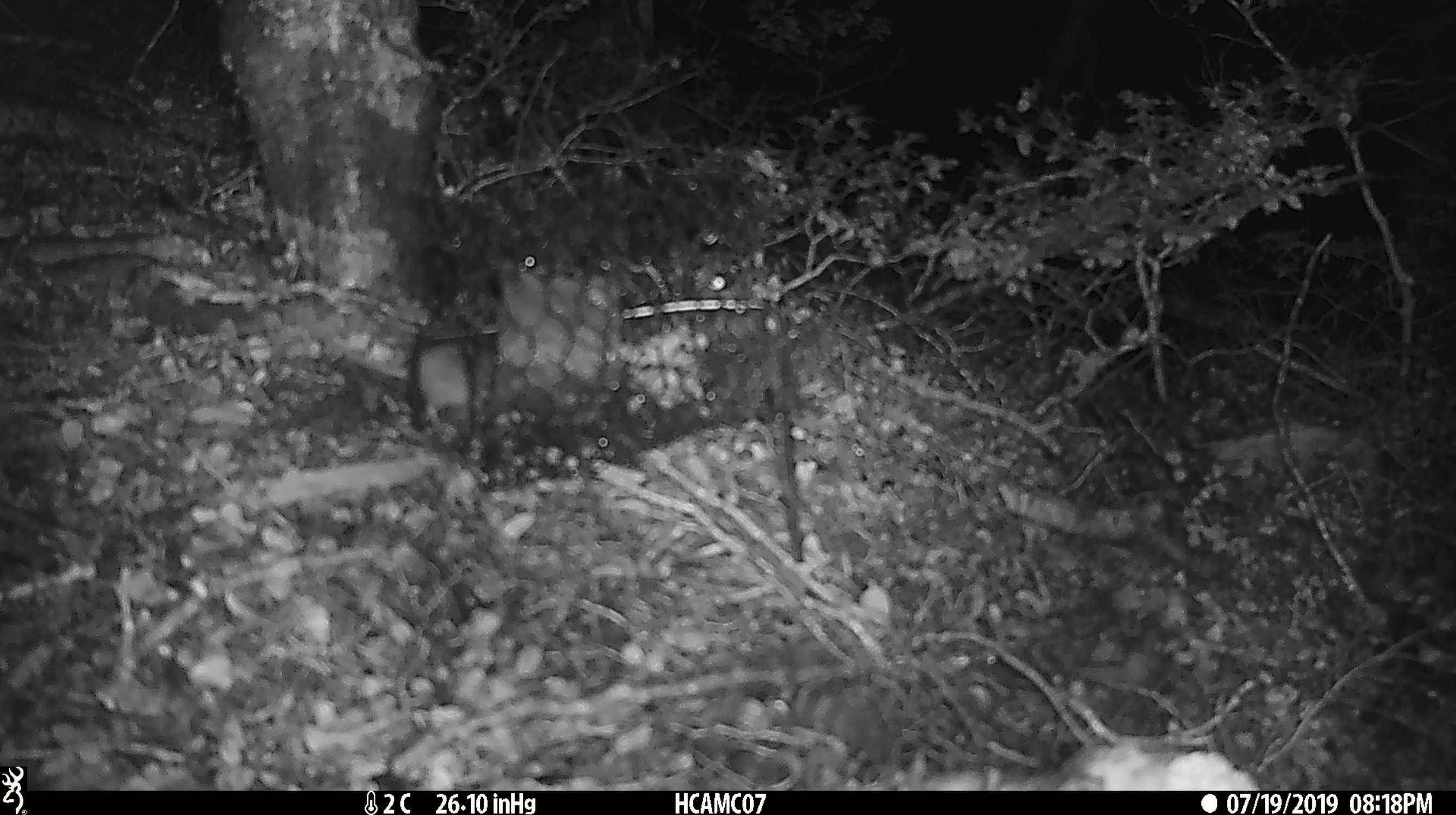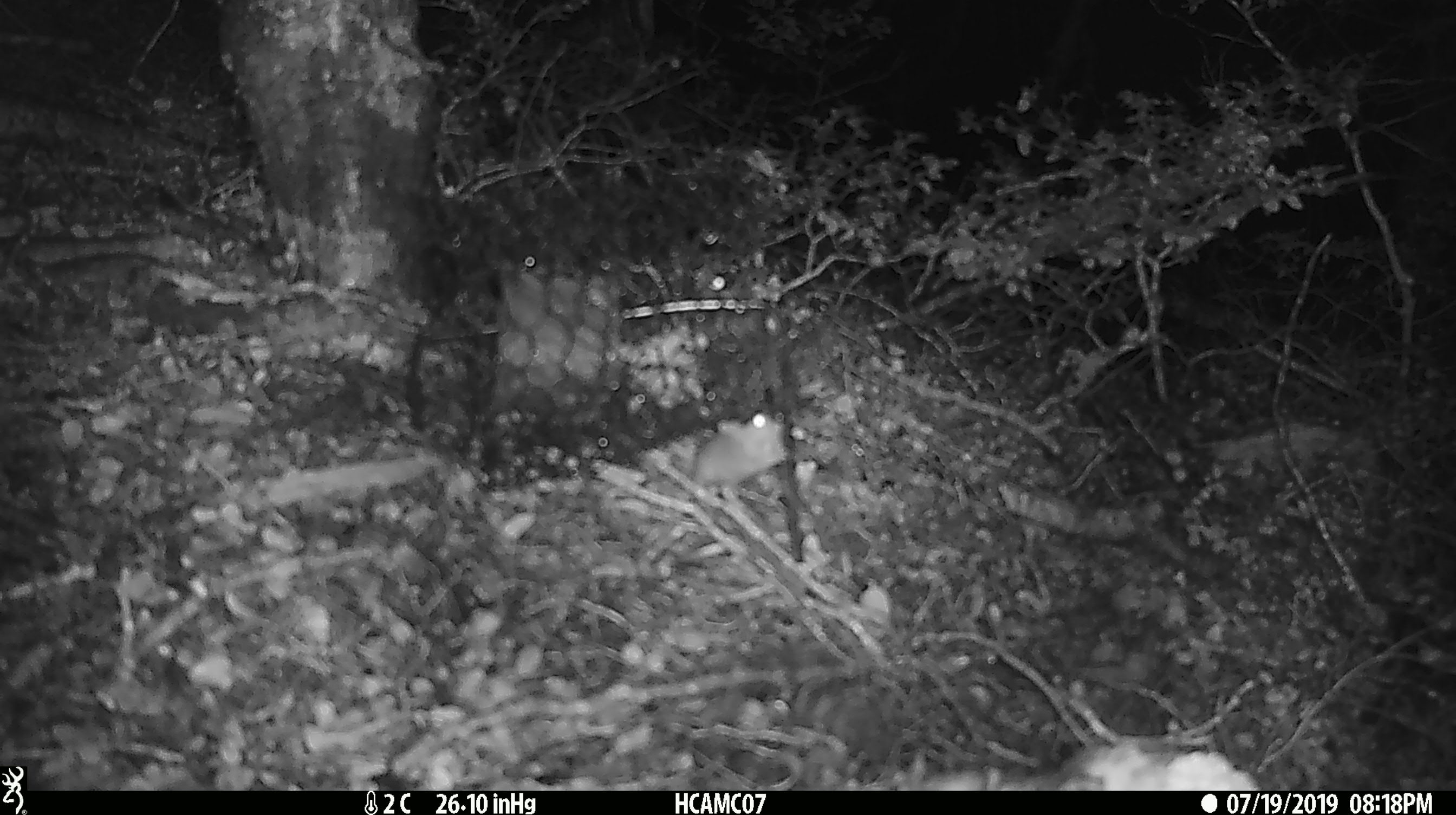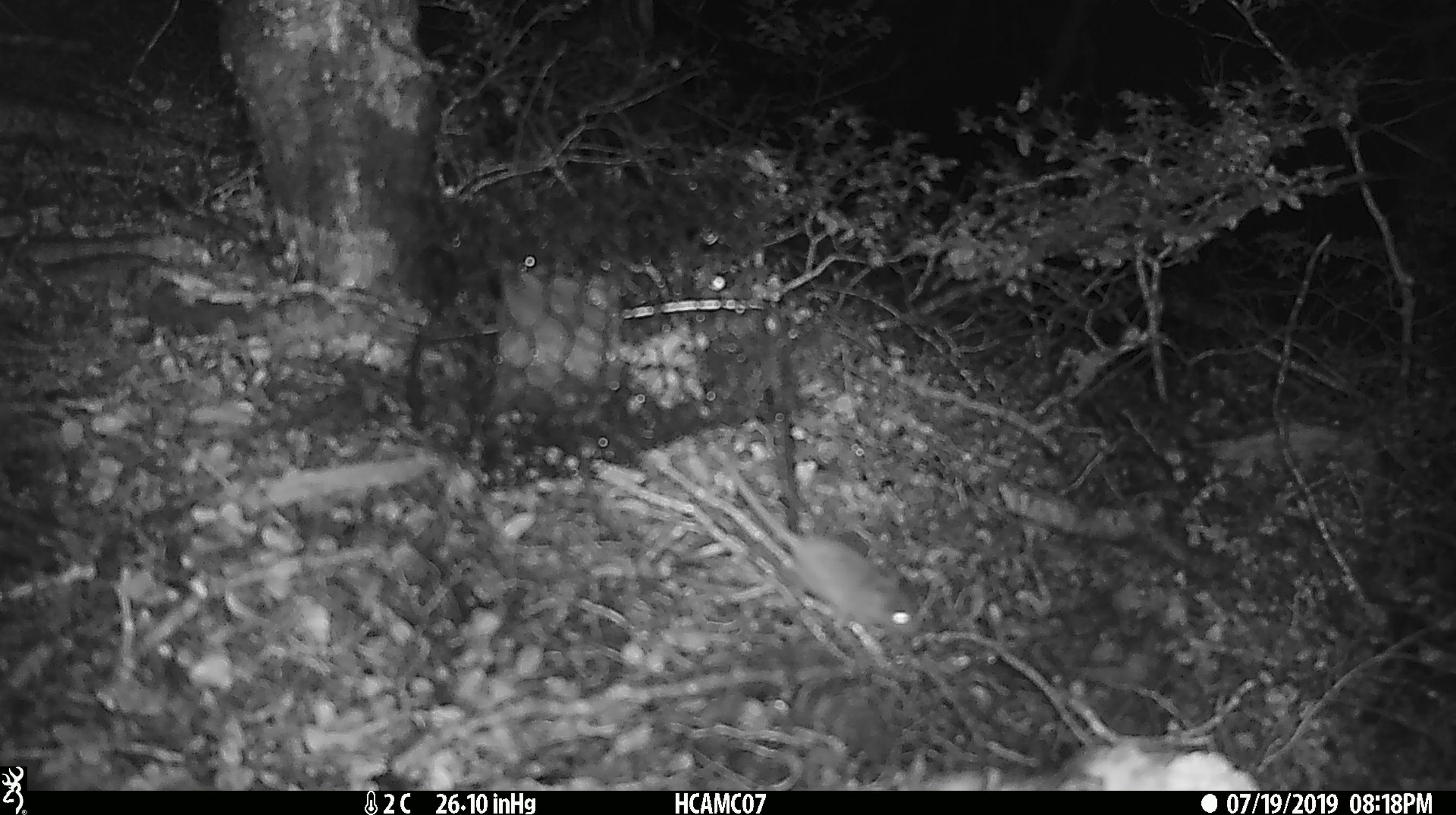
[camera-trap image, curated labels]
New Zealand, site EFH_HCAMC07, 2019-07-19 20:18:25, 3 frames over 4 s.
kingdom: Animalia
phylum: Chordata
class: Mammalia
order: Rodentia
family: Muridae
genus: Mus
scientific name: Mus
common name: mouse